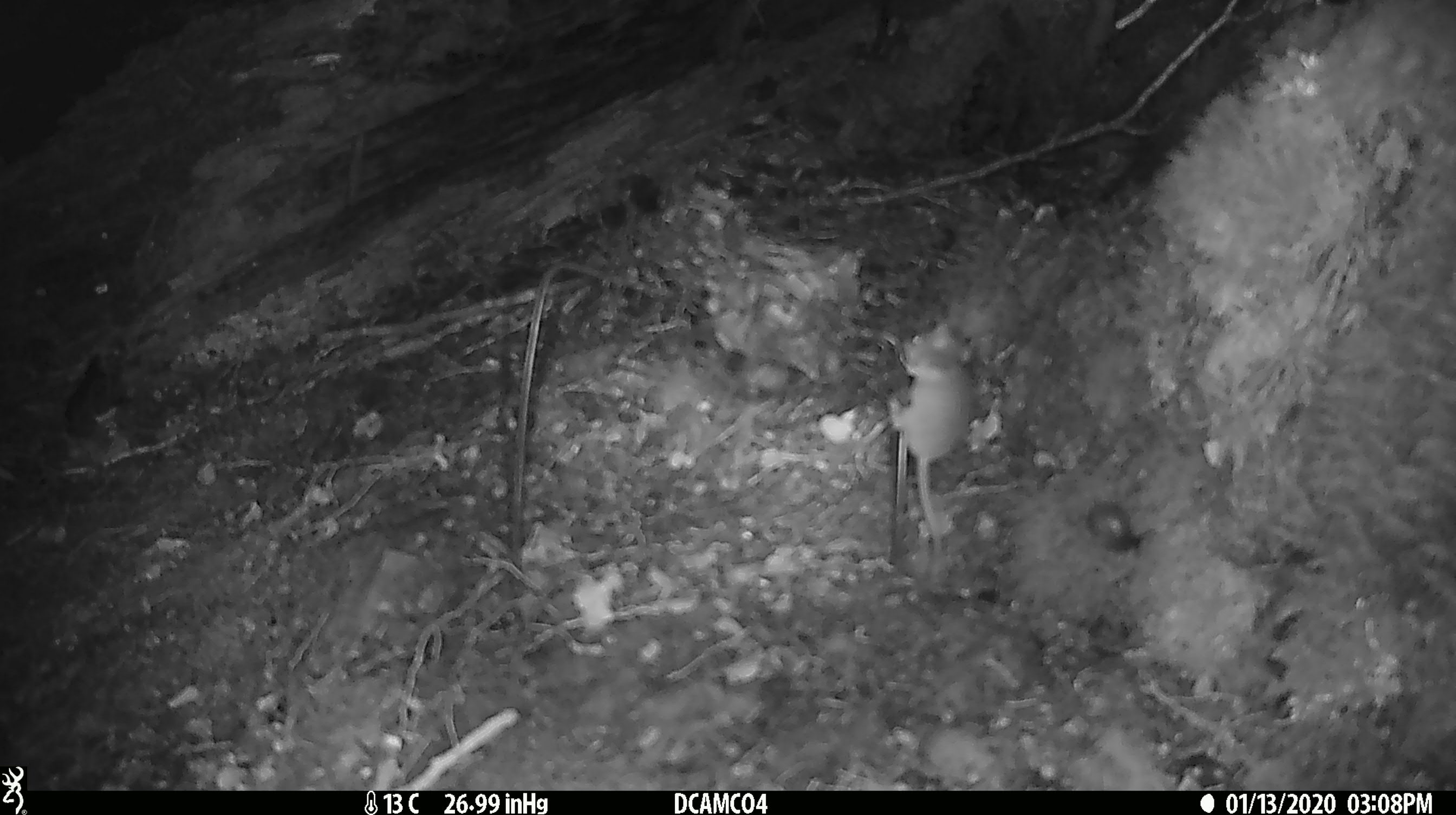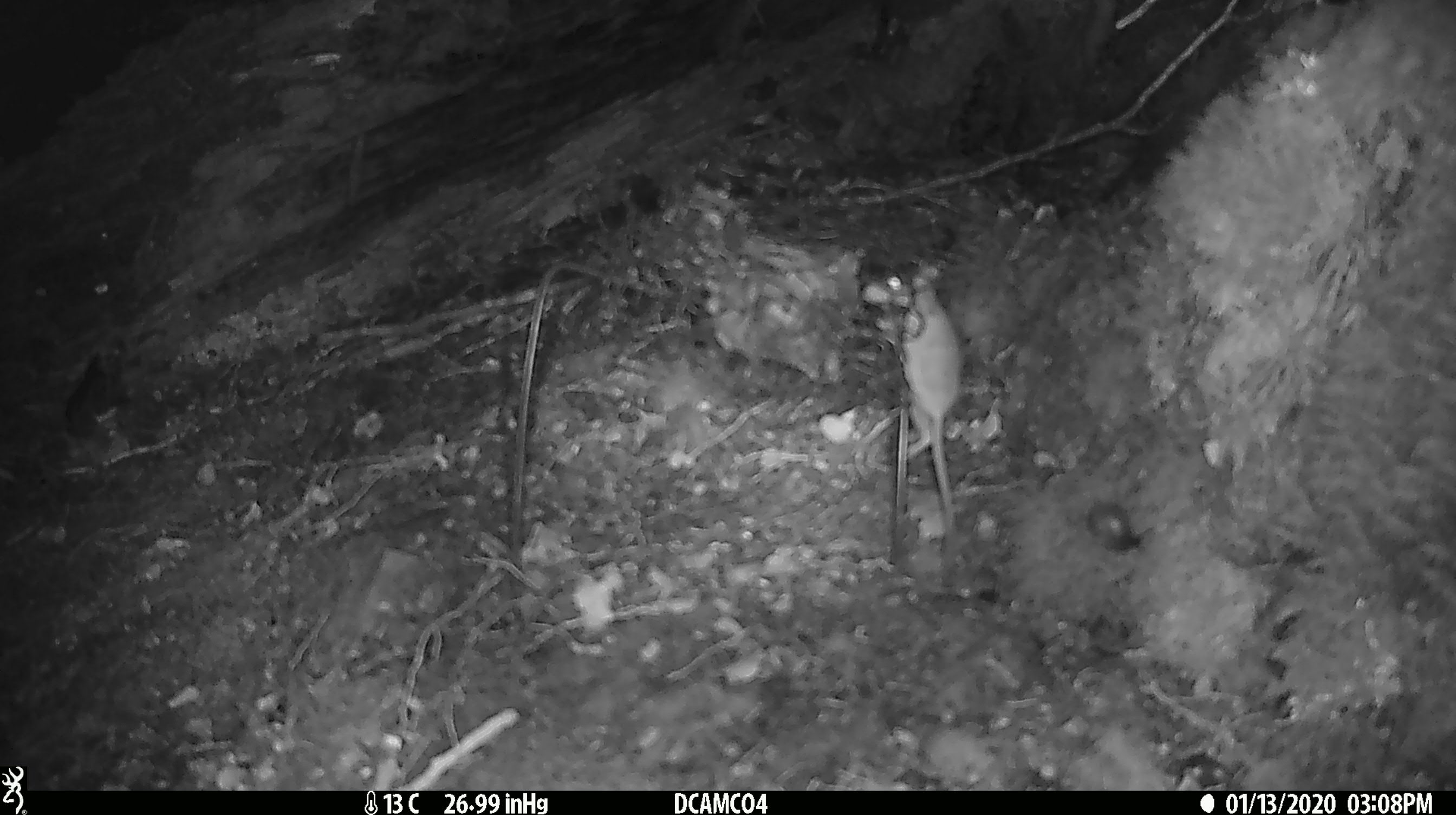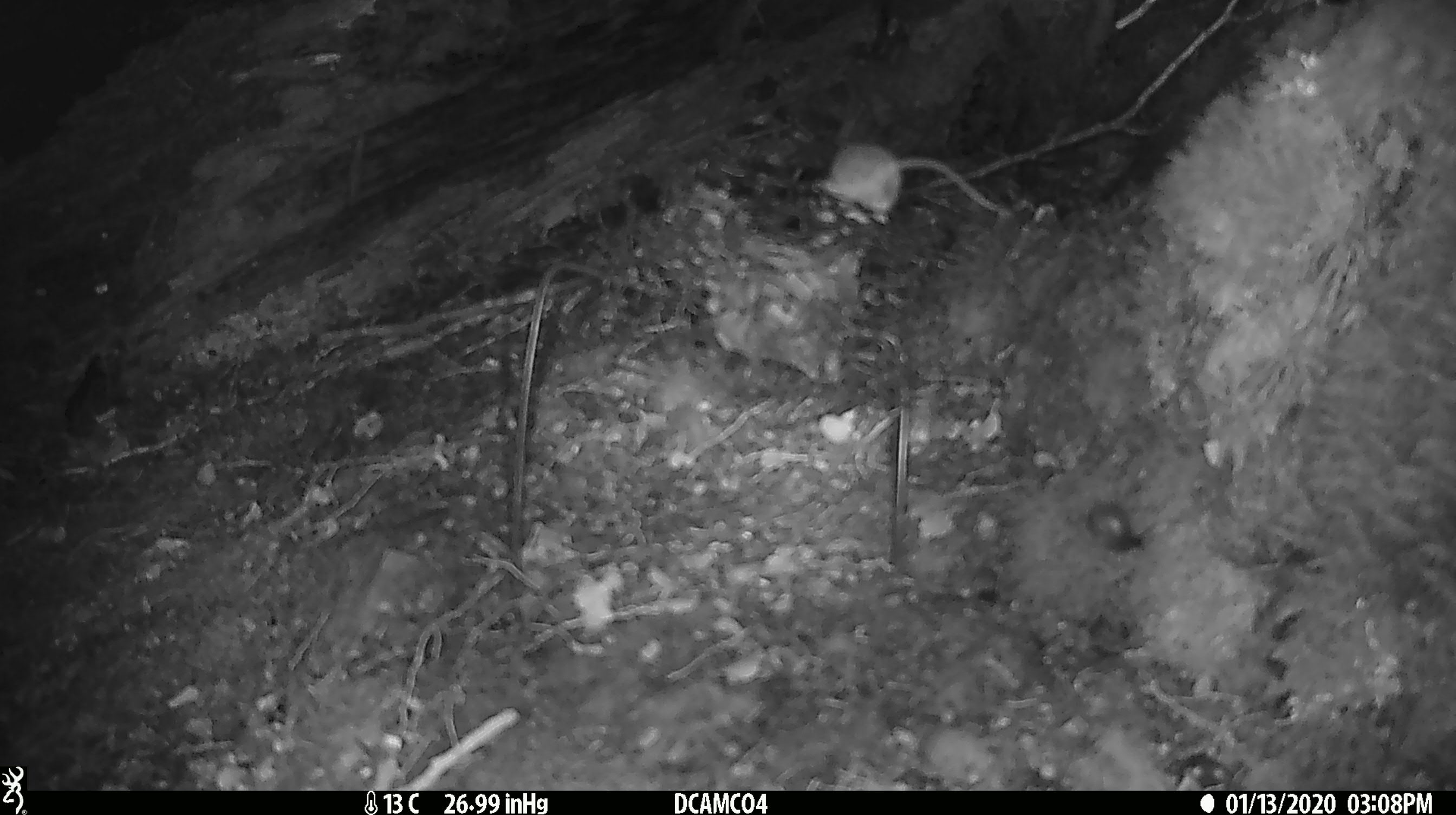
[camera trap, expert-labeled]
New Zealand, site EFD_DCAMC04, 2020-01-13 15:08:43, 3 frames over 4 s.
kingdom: Animalia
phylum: Chordata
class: Mammalia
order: Rodentia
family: Muridae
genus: Mus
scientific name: Mus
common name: mouse